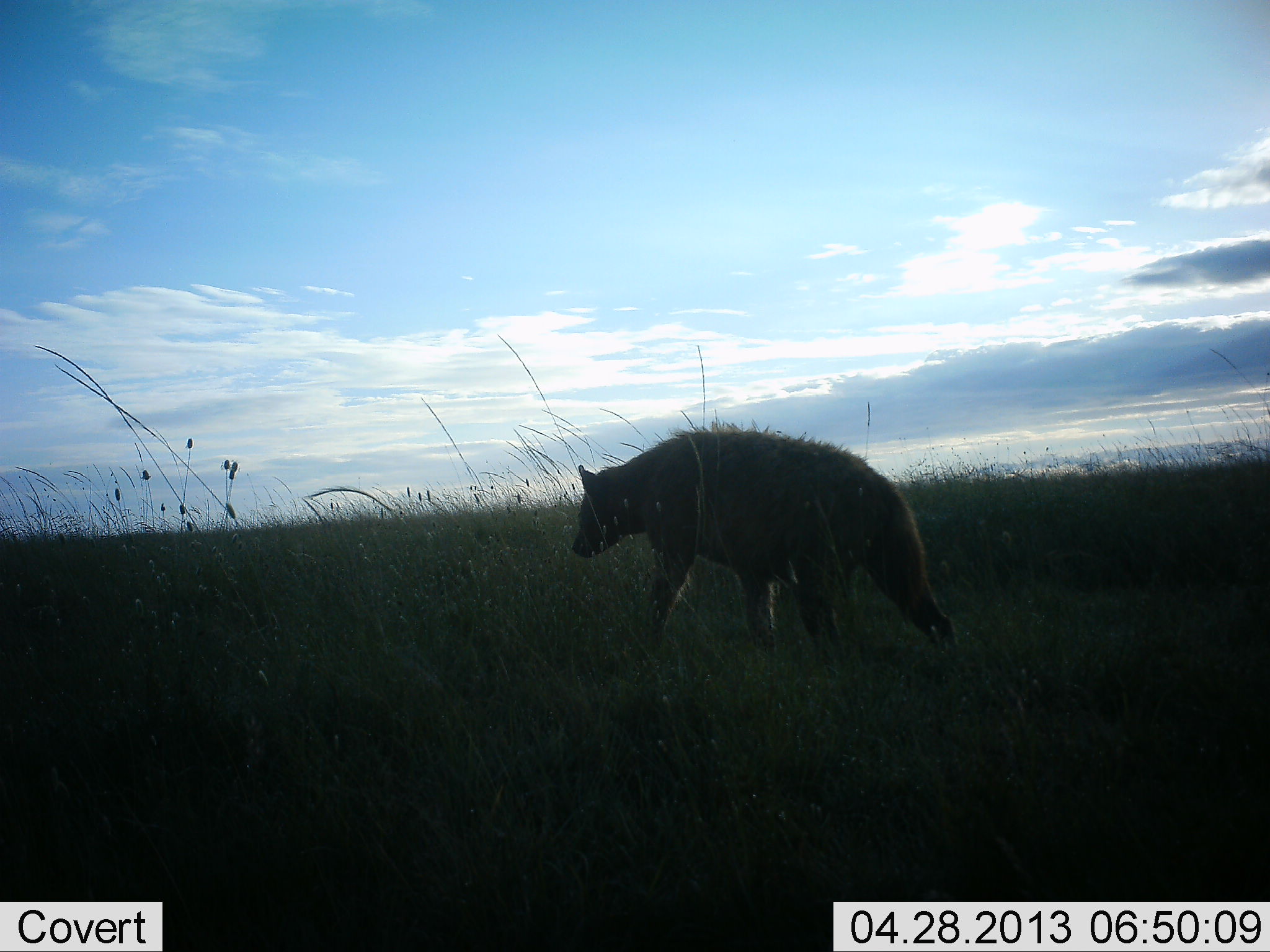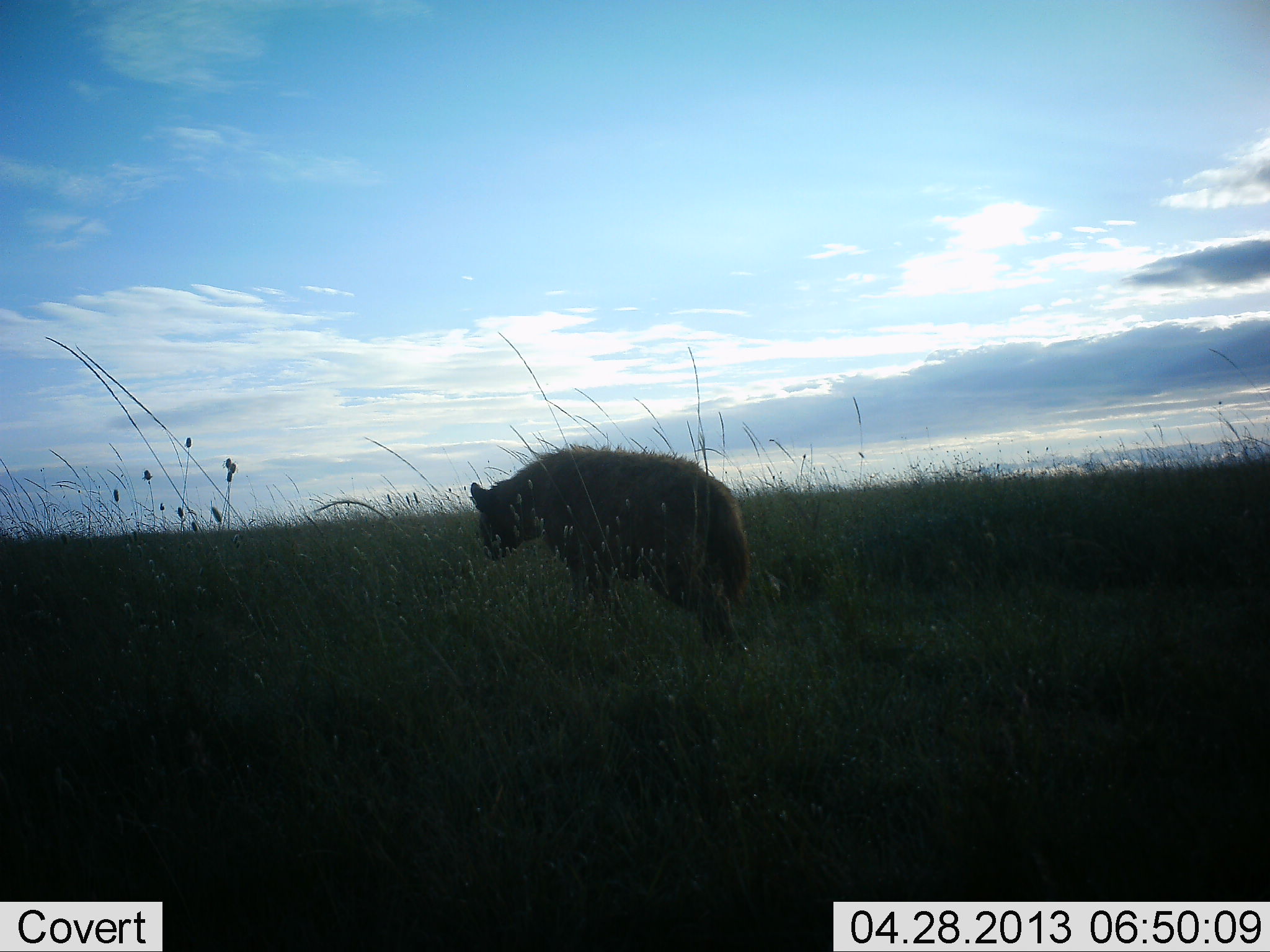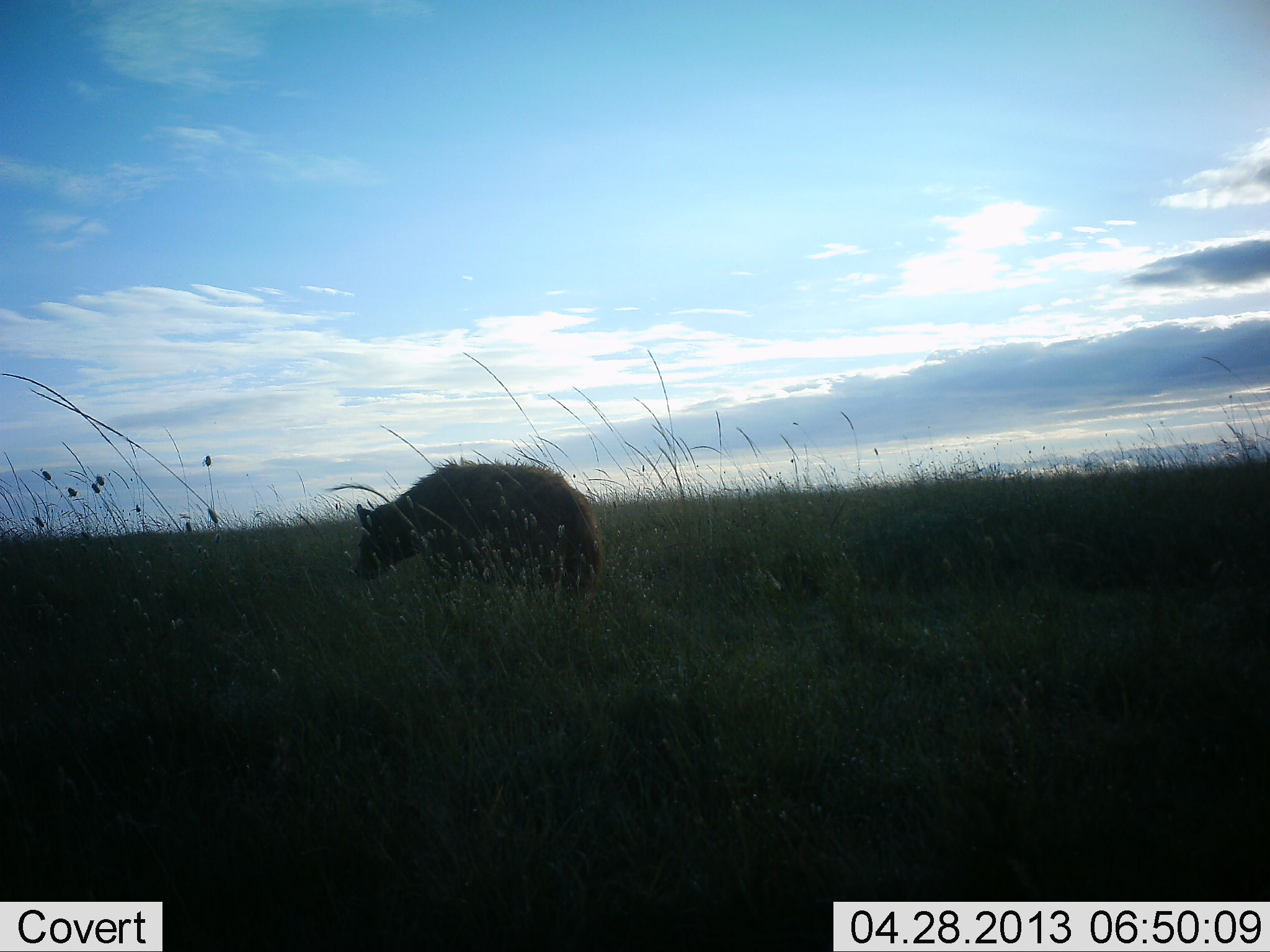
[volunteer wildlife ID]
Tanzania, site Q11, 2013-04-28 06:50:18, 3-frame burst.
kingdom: Animalia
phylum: Chordata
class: Mammalia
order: Carnivora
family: Hyaenidae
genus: Crocuta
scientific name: Crocuta crocuta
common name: spotted hyena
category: hyenaspotted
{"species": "hyenaspotted (spotted hyena) (Crocuta crocuta)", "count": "1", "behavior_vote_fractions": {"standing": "10%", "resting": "0%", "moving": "100%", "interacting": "0%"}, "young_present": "0%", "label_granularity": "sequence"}